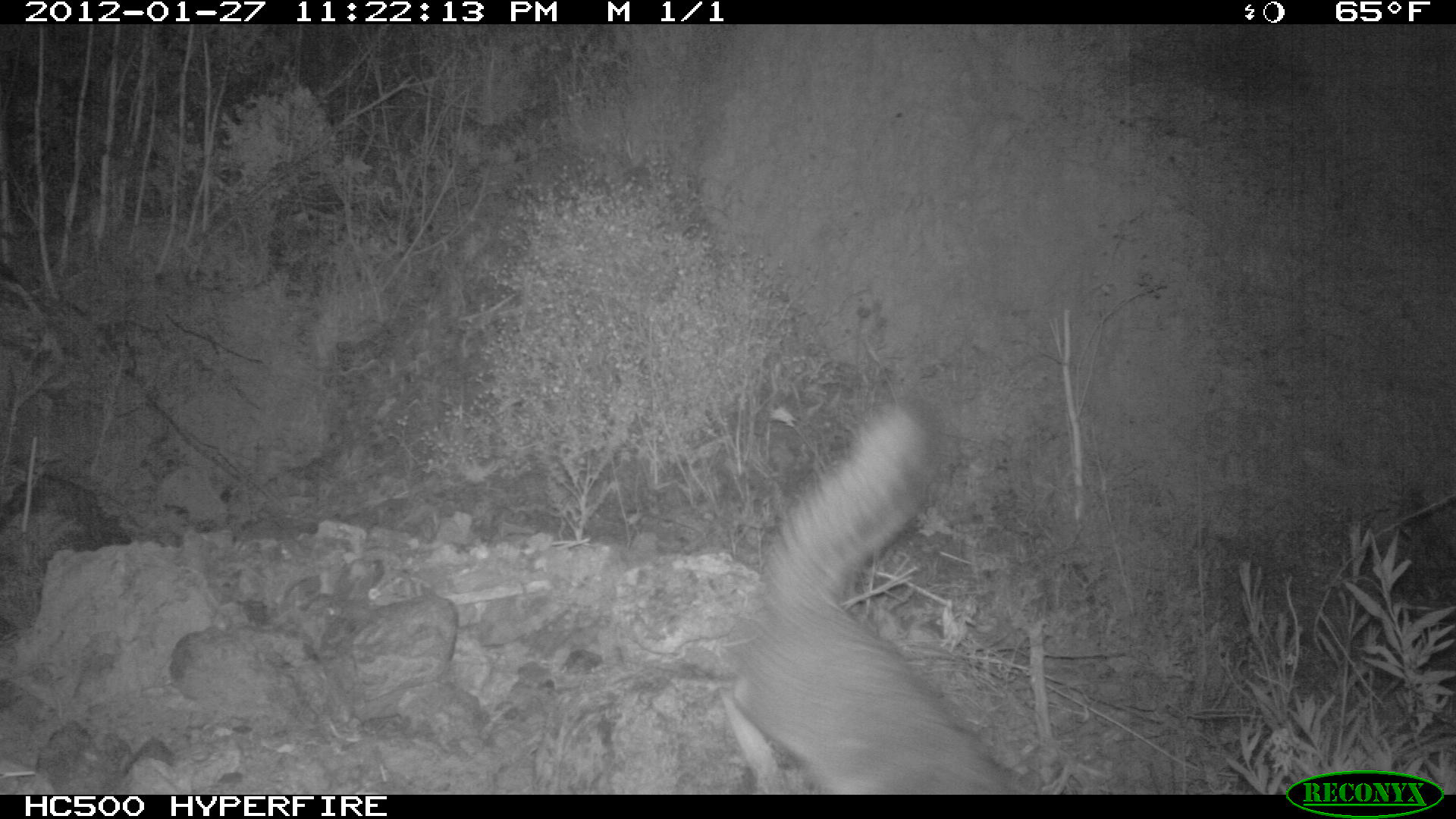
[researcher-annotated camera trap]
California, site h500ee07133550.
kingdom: Animalia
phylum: Chordata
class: Mammalia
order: Carnivora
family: Canidae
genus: Urocyon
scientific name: Urocyon littoralis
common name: island fox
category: fox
Fox (island fox) (Urocyon littoralis).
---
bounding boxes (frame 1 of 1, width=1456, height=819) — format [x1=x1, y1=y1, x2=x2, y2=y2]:
fox: [x1=734, y1=392, x2=1025, y2=792]